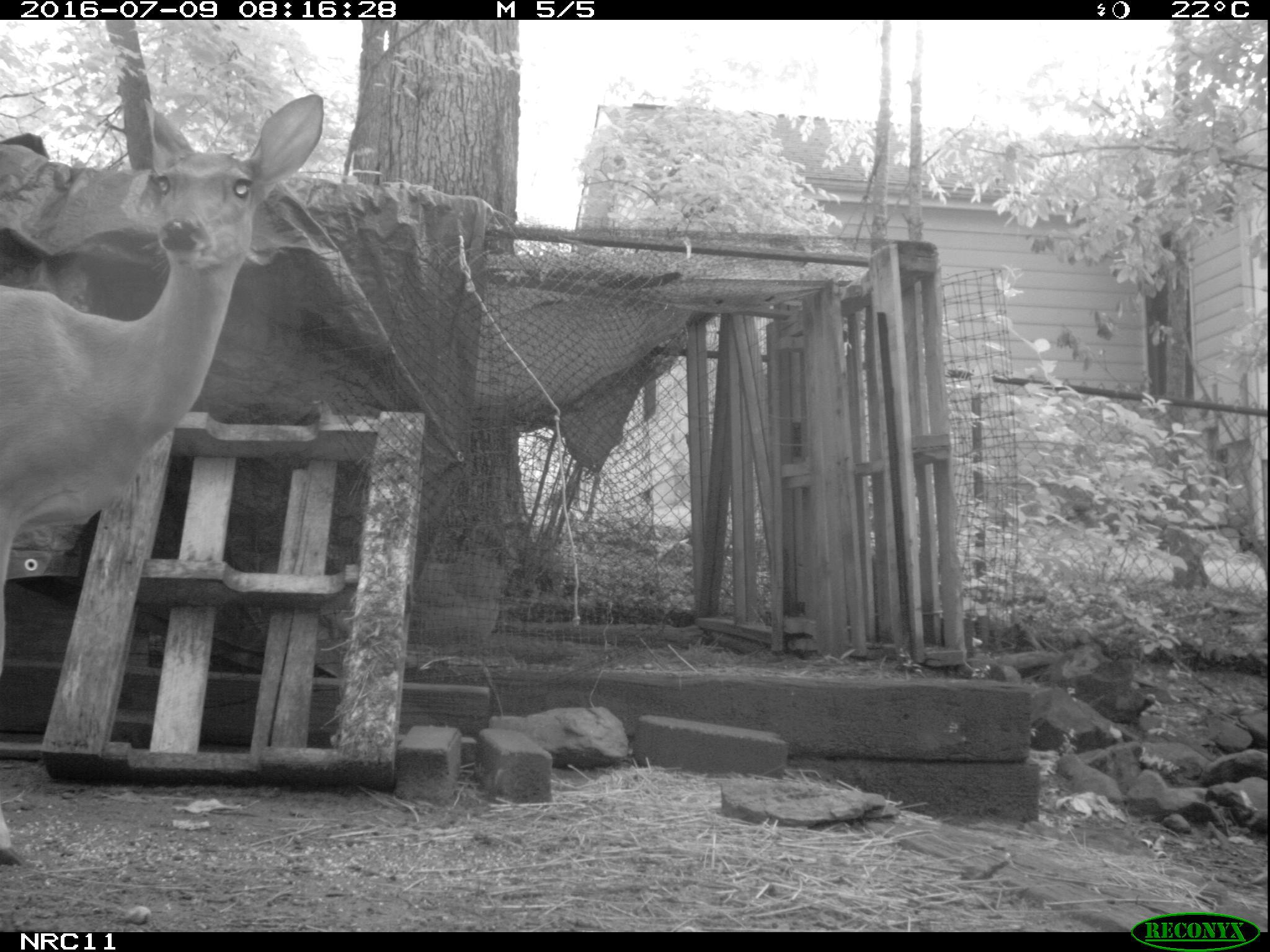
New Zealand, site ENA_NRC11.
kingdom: Animalia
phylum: Chordata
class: Mammalia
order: Artiodactyla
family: Cervidae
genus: Odocoileus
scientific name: Odocoileus virginianus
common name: white-tailed deer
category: white tailed deer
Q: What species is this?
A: White tailed deer (white-tailed deer) (Odocoileus virginianus).